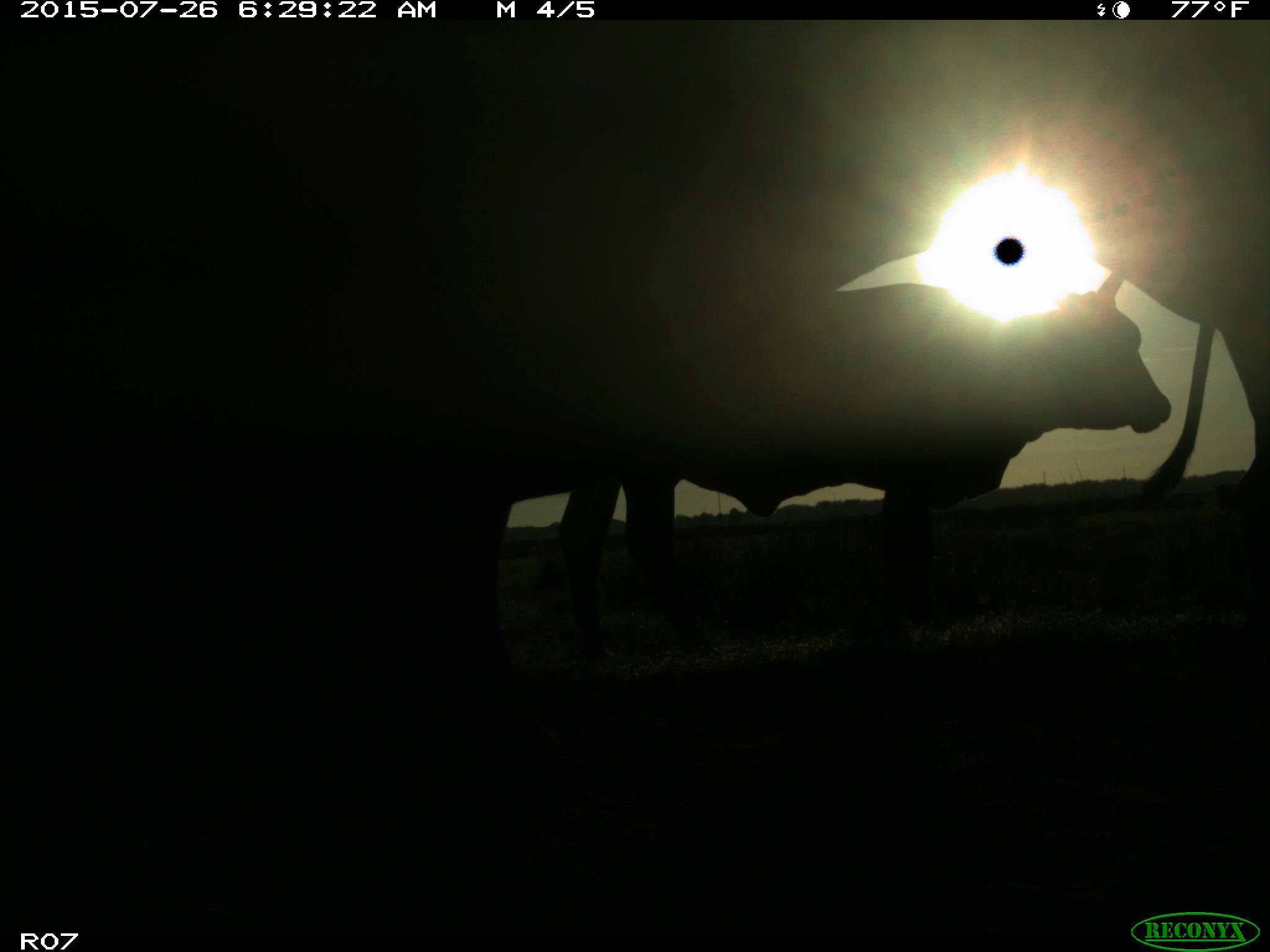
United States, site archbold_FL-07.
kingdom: Animalia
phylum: Chordata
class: Mammalia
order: Artiodactyla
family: Bovidae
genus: Bos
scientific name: Bos taurus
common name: domestic cow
Bos taurus (domestic cow).